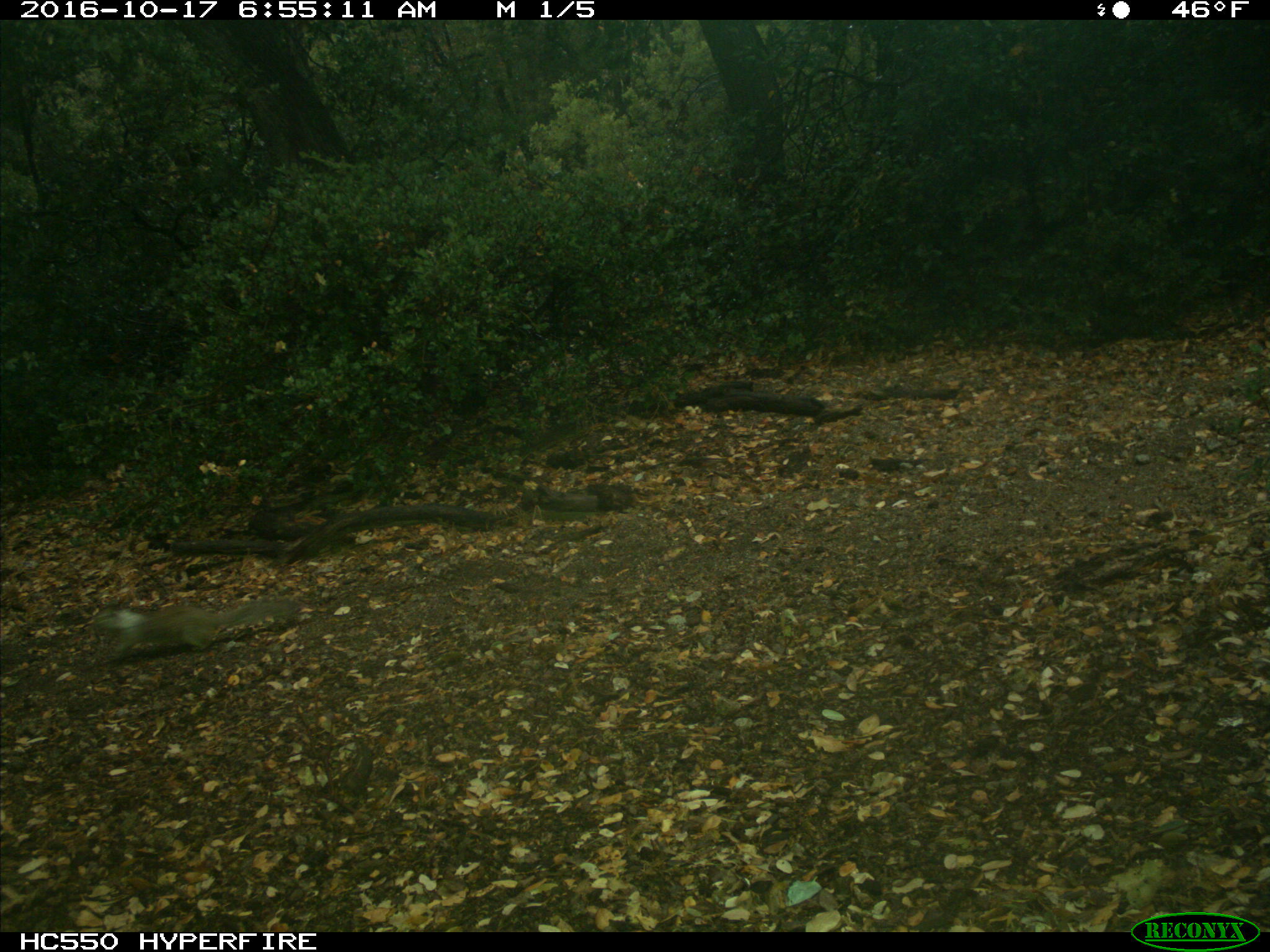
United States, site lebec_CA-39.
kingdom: Animalia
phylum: Chordata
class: Mammalia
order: Rodentia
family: Sciuridae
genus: Otospermophilus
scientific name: Otospermophilus beecheyi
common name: california ground squirrel